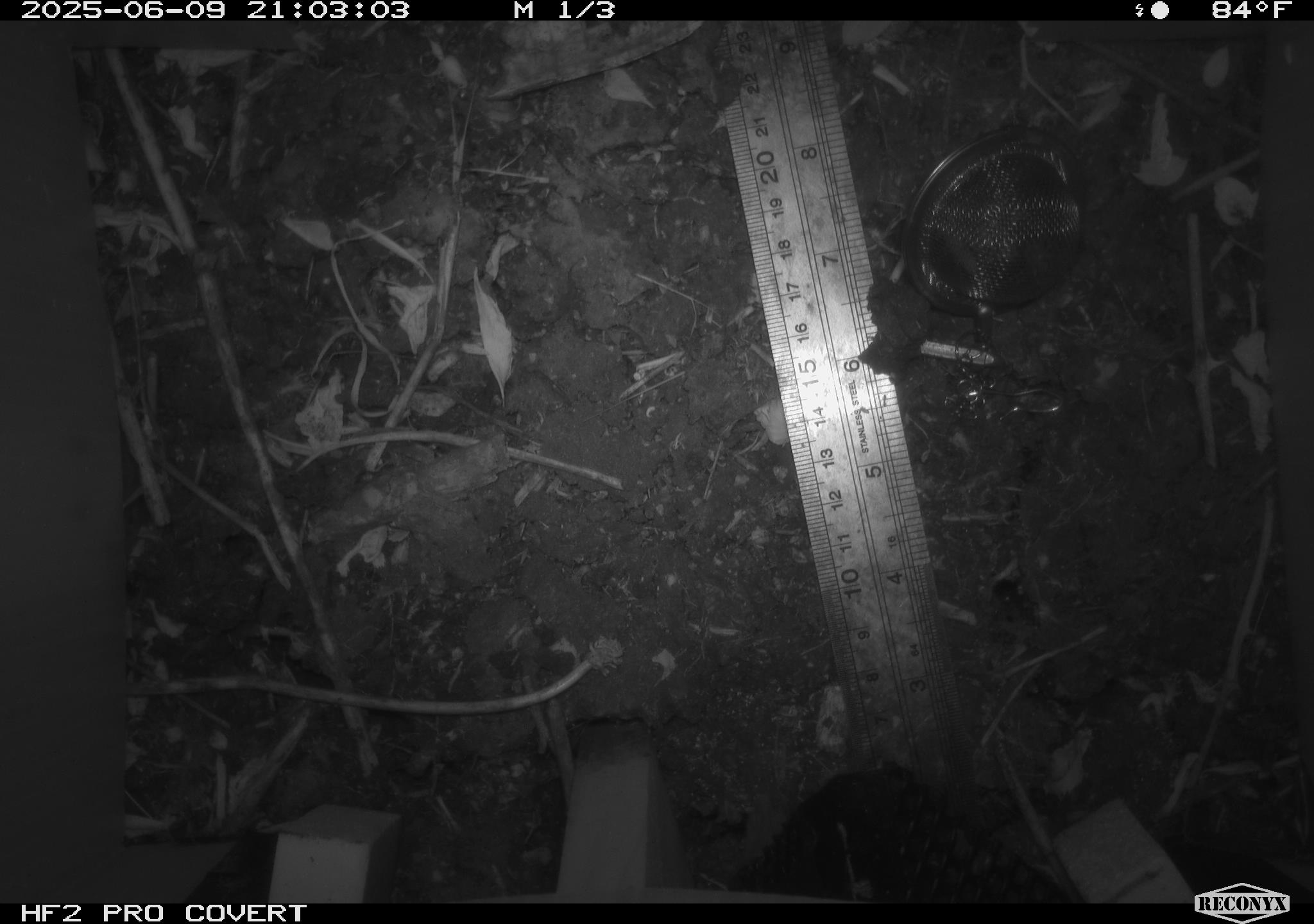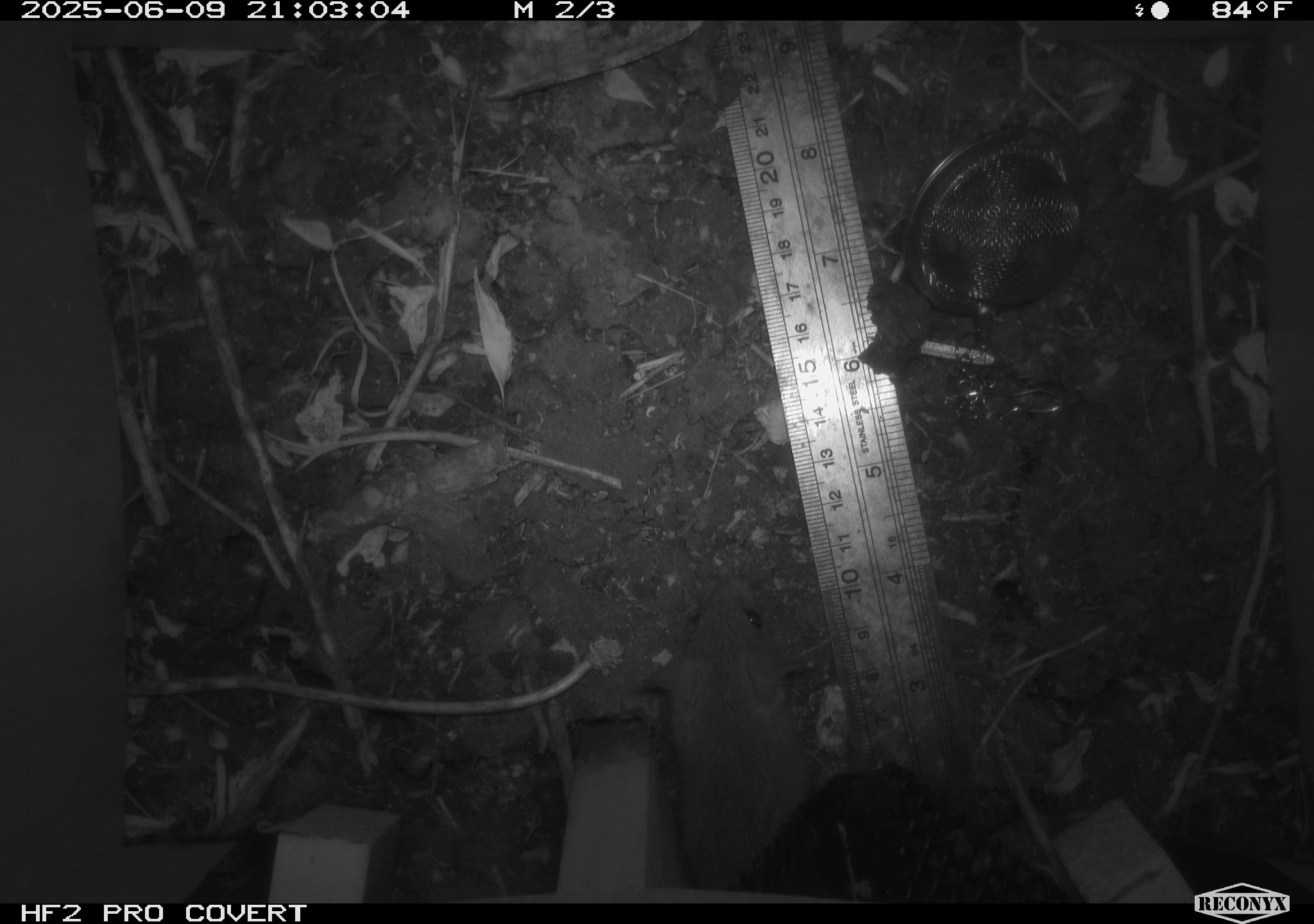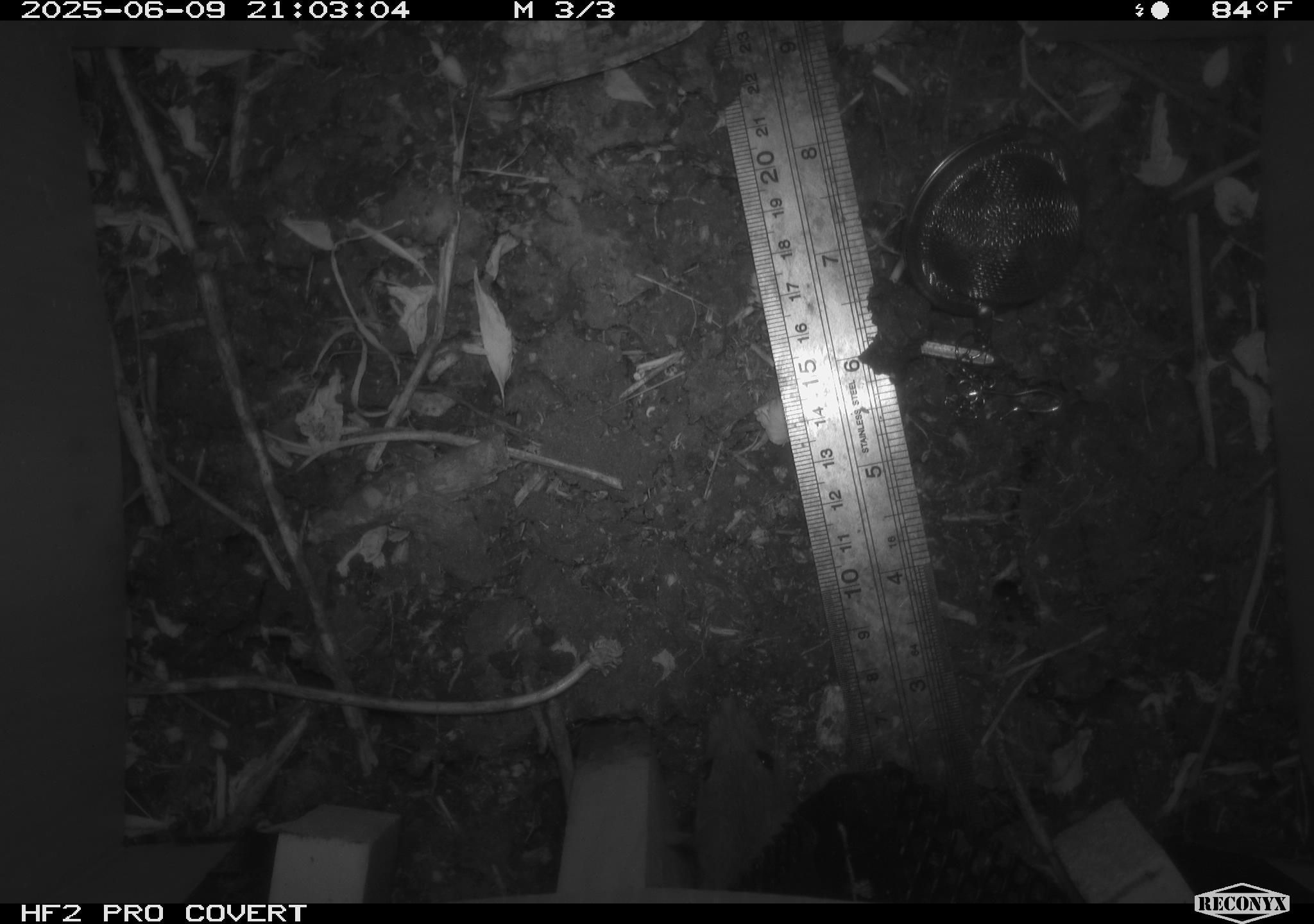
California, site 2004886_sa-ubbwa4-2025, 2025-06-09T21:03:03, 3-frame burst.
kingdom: Animalia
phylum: Chordata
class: Mammalia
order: Rodentia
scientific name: Rodentia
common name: rodent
Rodent (Rodentia).